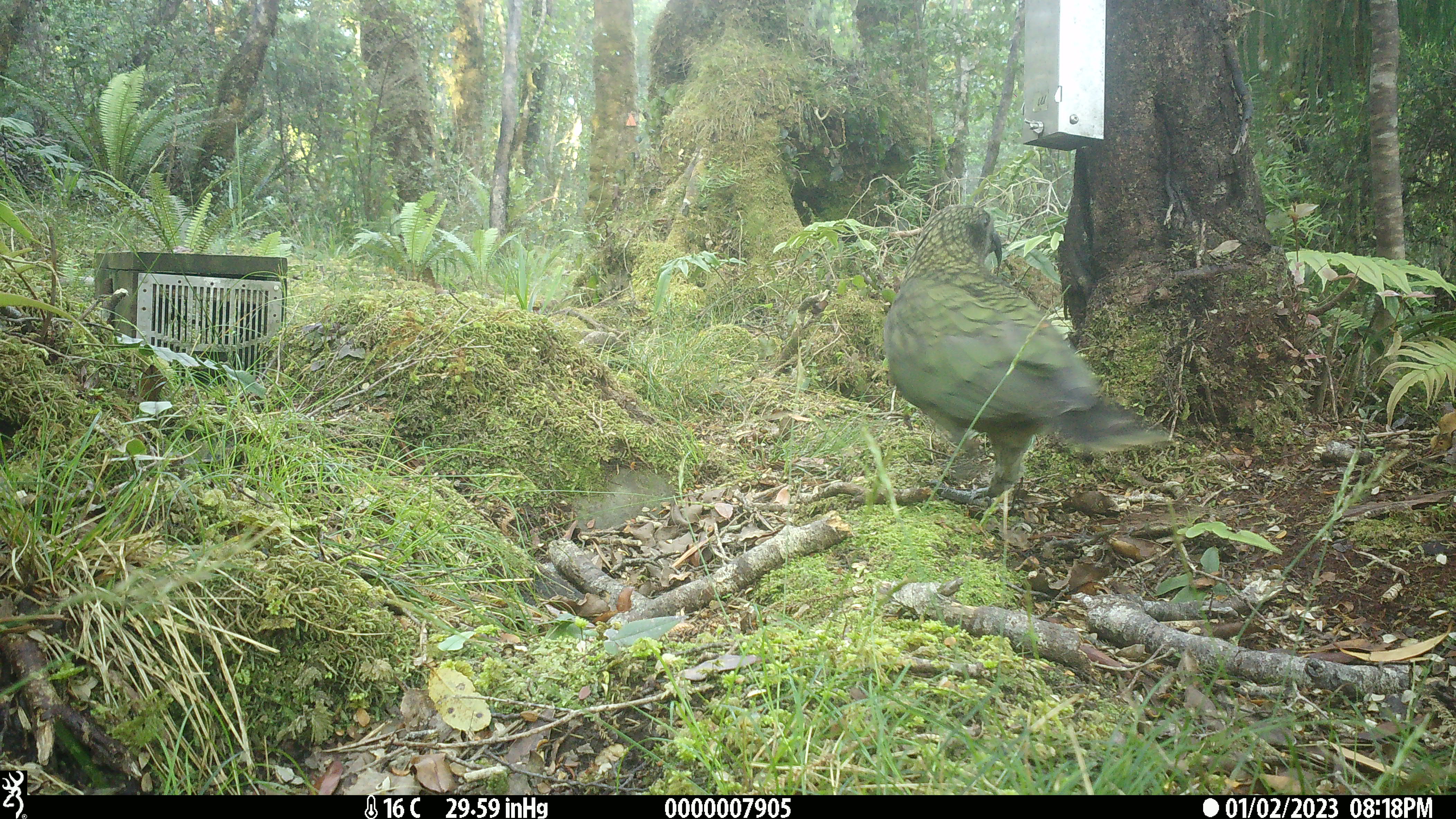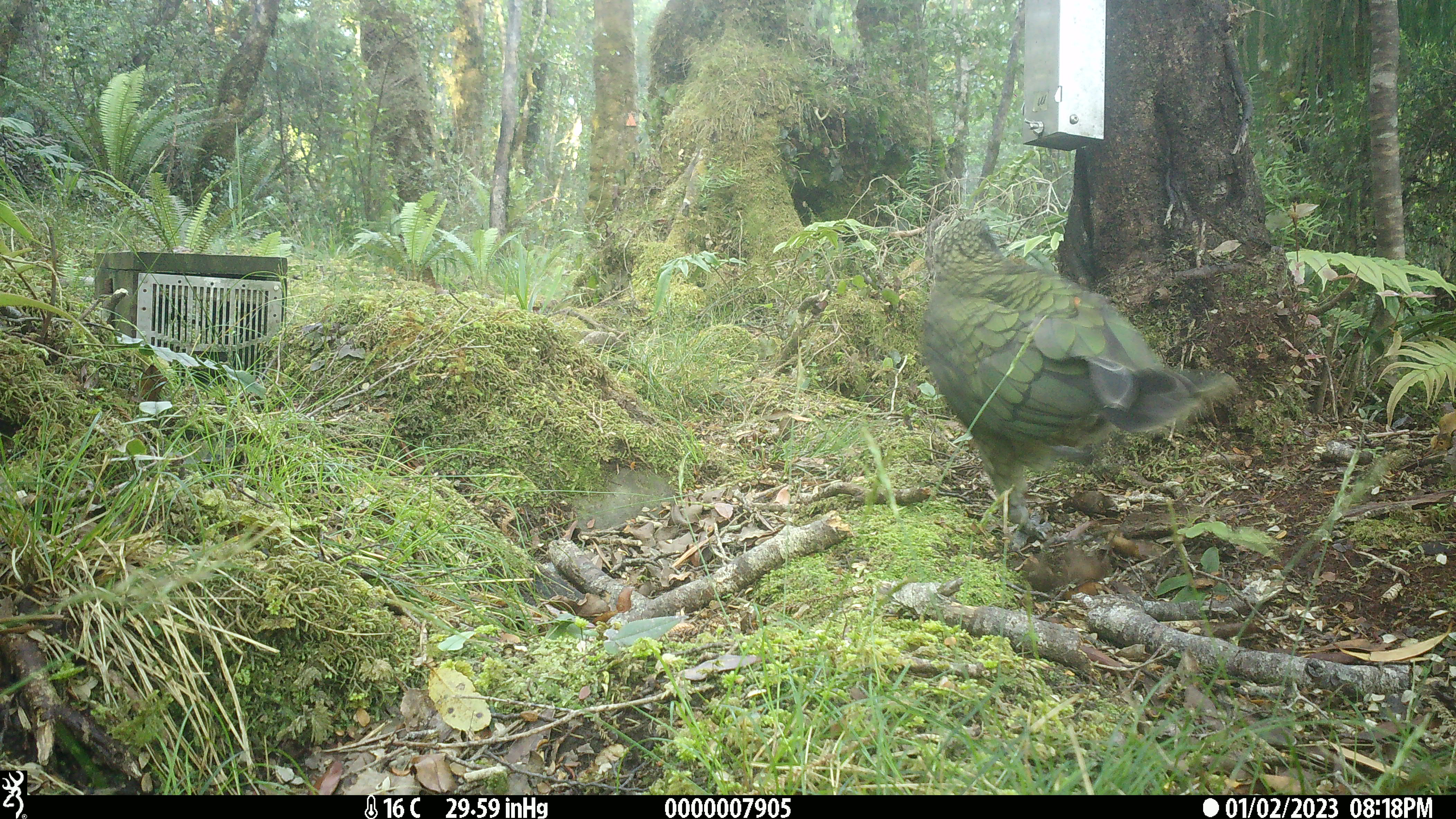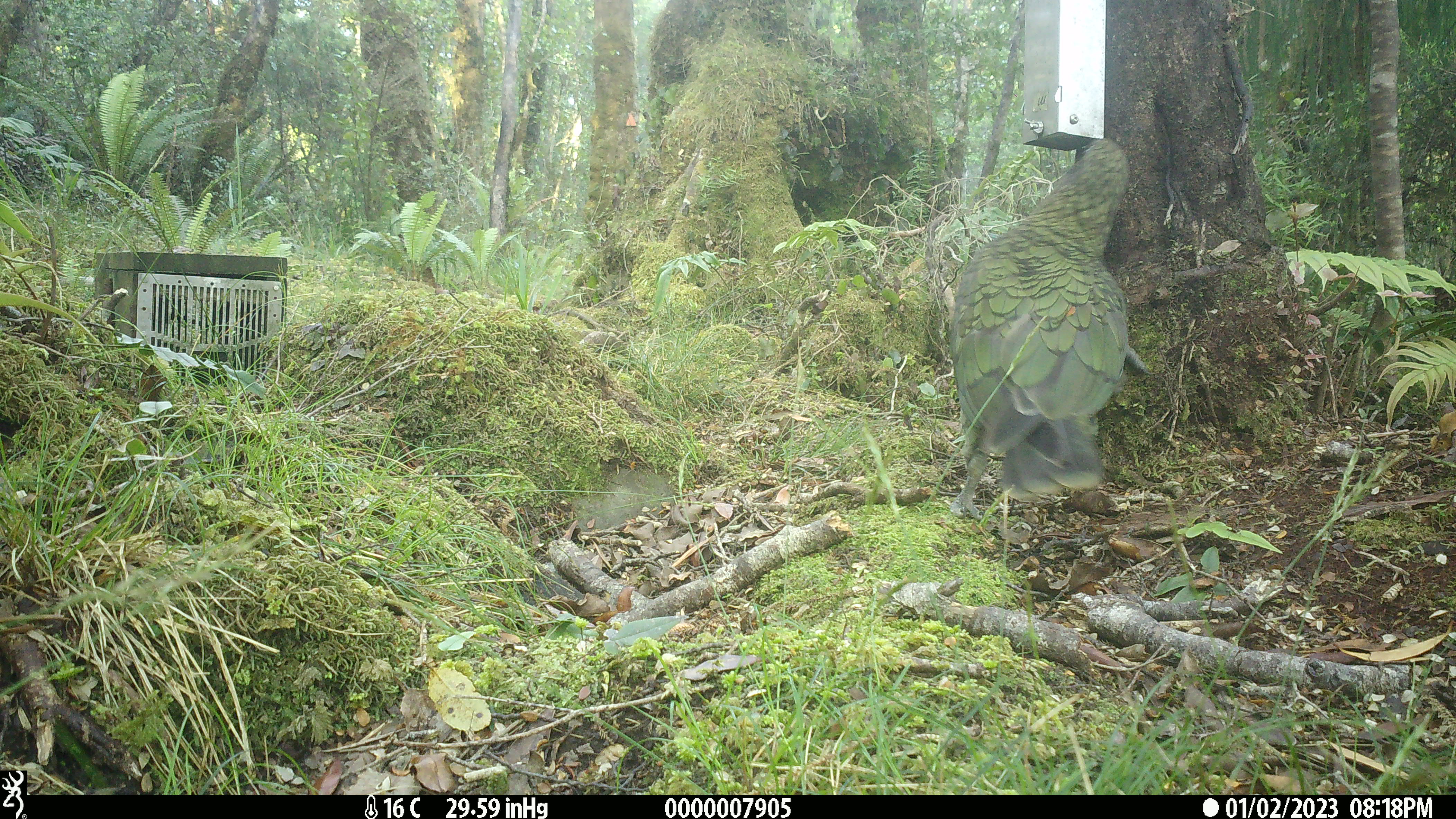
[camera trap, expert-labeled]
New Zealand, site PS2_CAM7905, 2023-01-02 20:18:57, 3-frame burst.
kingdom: Animalia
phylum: Chordata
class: Aves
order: Psittaciformes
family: Strigopidae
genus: Nestor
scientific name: Nestor notabilis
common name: kea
Kea (Nestor notabilis).